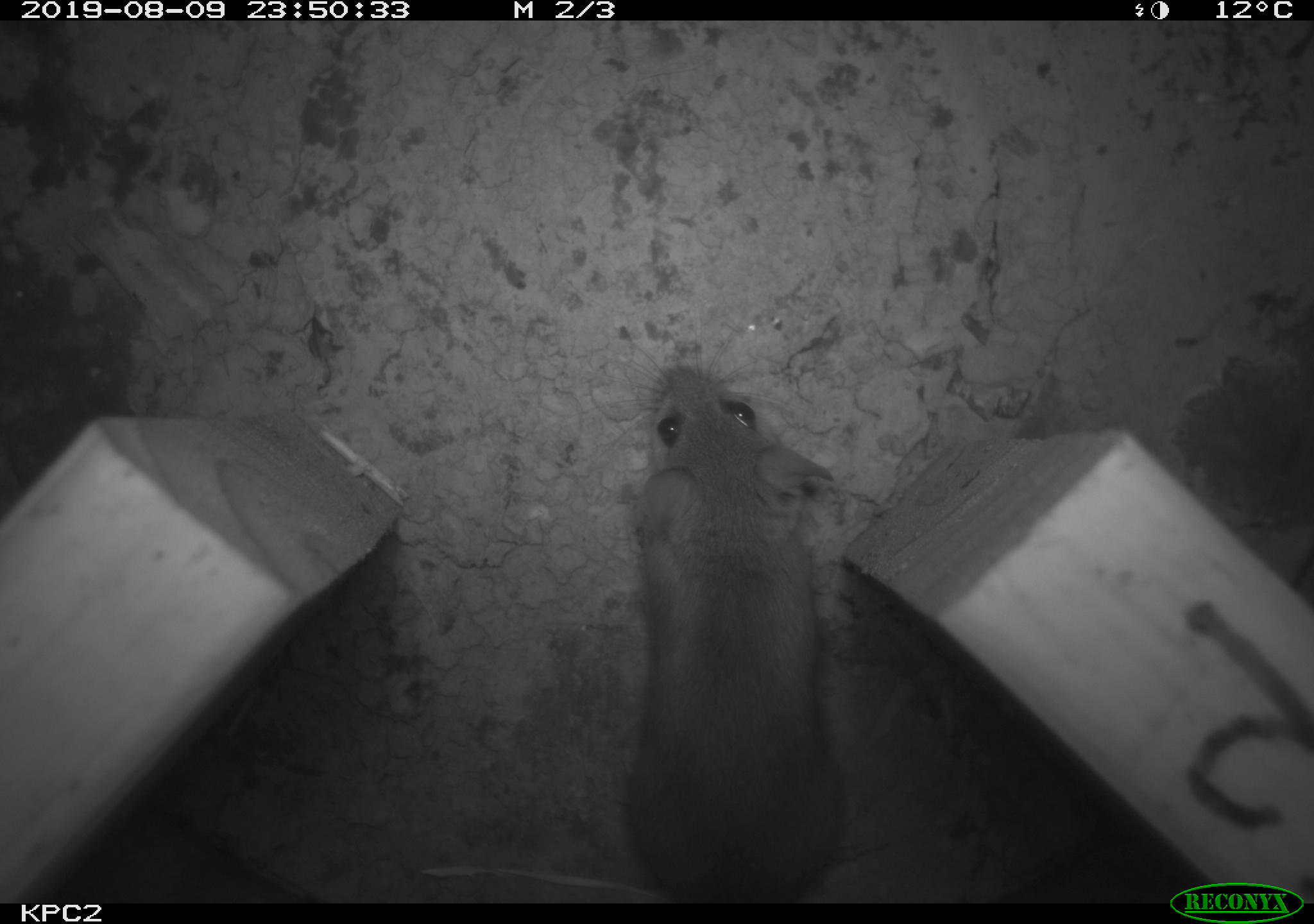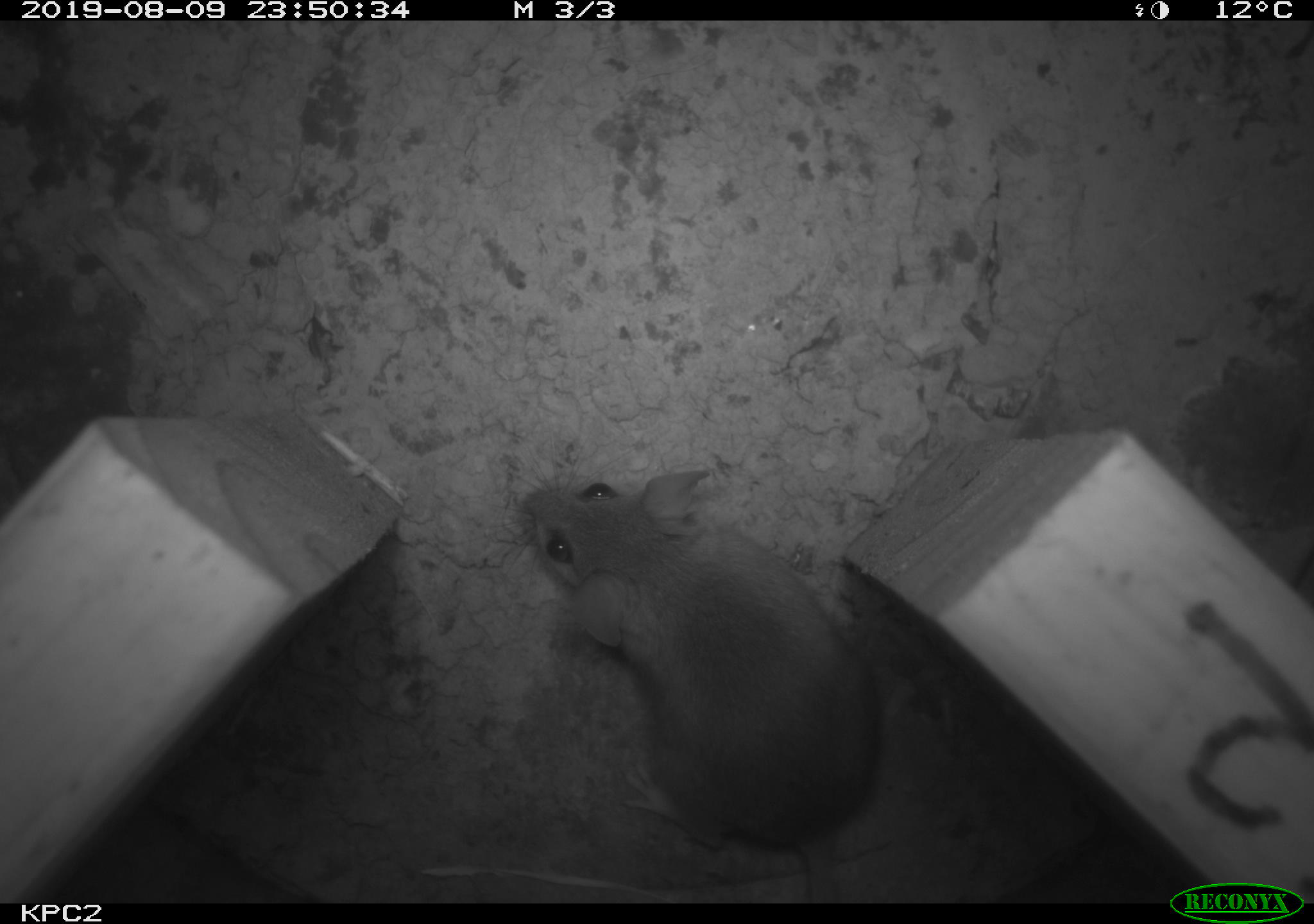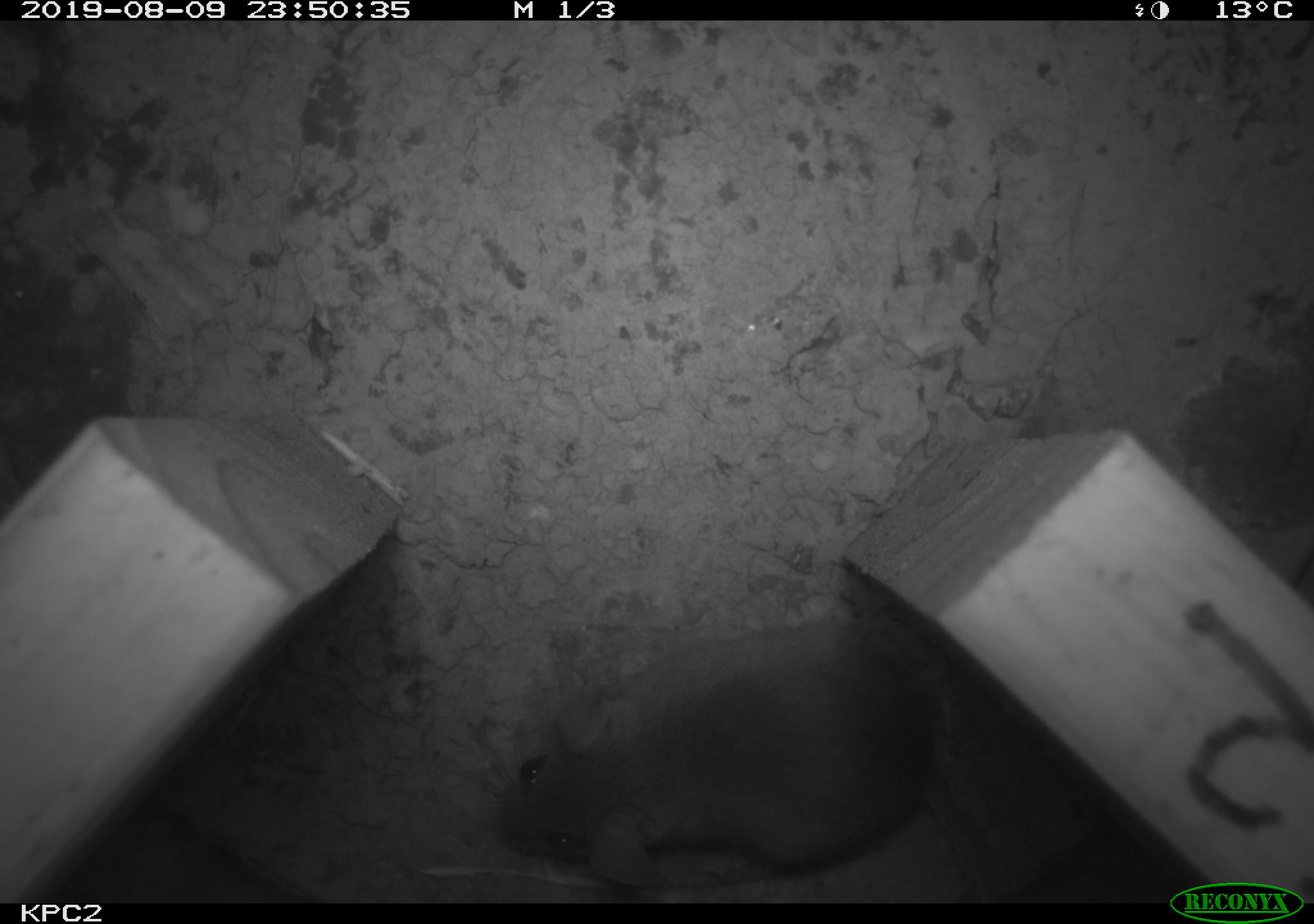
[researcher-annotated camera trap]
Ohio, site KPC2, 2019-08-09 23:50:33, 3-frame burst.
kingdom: Animalia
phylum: Chordata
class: Mammalia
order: Rodentia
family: Cricetidae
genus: Peromyscus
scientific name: Peromyscus leucopus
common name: white-footed mouse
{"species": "white-footed mouse (Peromyscus leucopus)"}